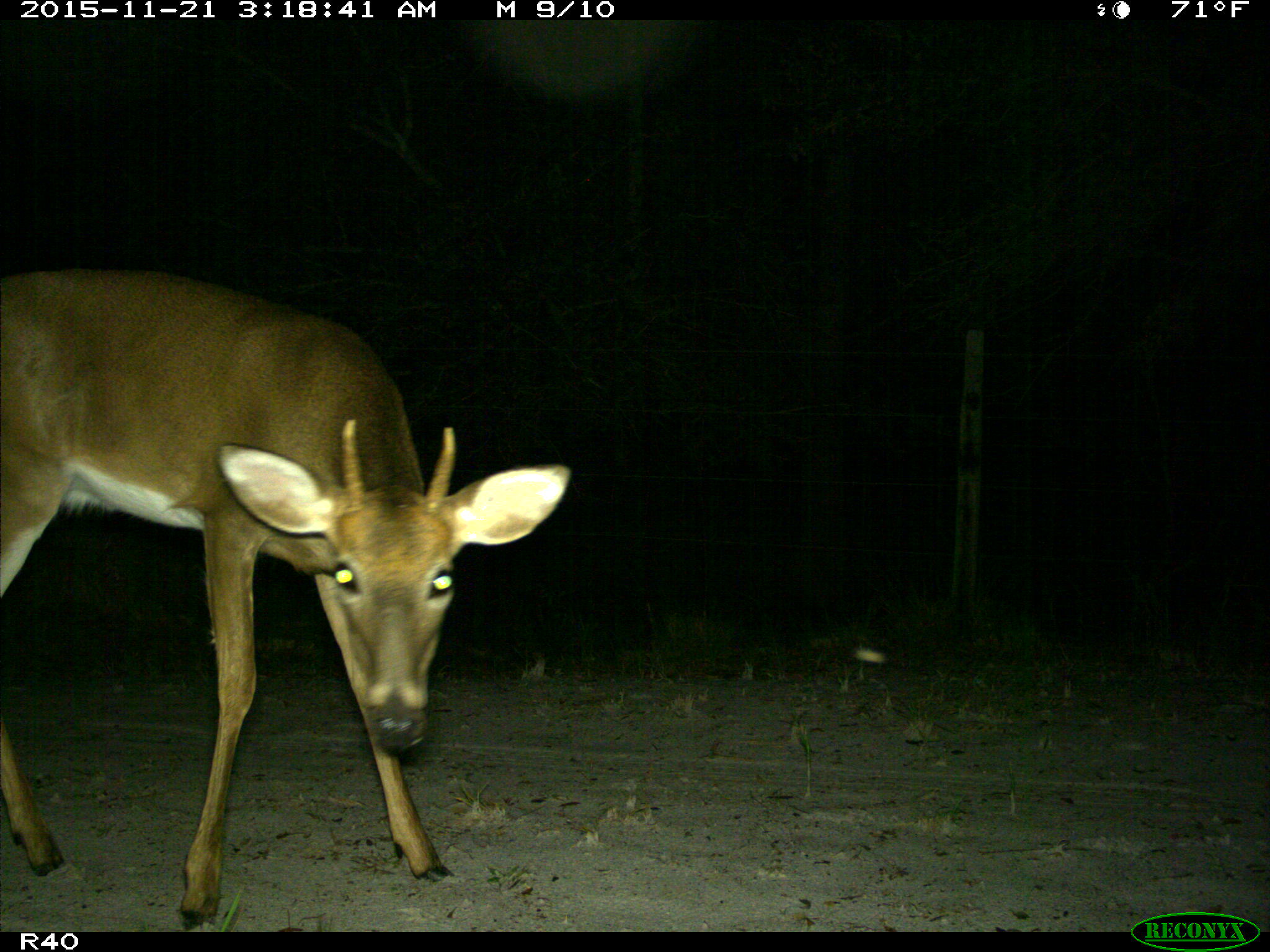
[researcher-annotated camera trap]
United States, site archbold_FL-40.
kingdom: Animalia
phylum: Chordata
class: Mammalia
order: Artiodactyla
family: Cervidae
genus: Odocoileus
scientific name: Odocoileus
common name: deer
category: unidentified deer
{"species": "unidentified deer (deer) (Odocoileus)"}